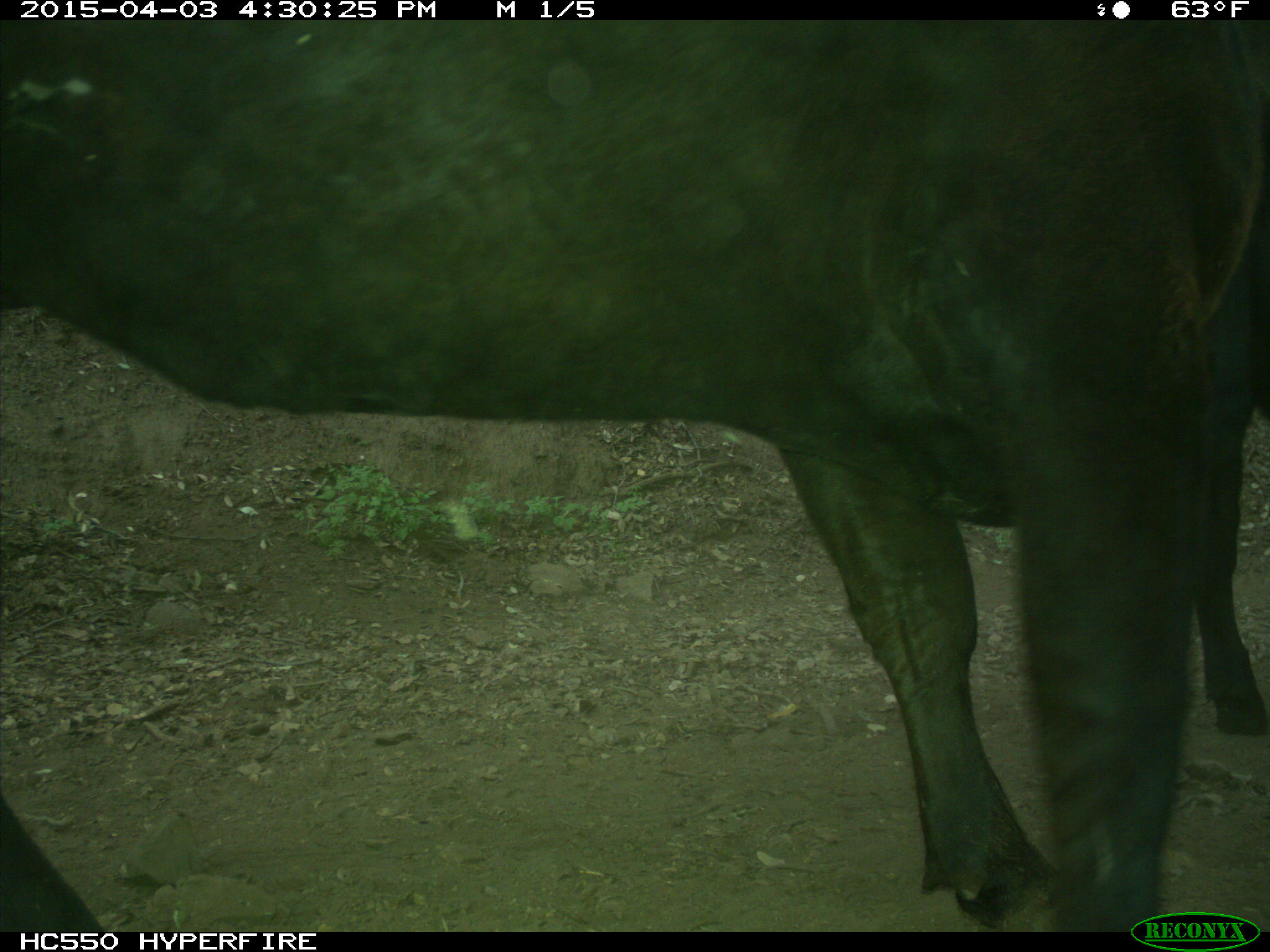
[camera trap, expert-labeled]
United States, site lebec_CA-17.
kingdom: Animalia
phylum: Chordata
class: Mammalia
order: Artiodactyla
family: Bovidae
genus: Bos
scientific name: Bos taurus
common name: domestic cow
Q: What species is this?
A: Bos taurus (domestic cow).